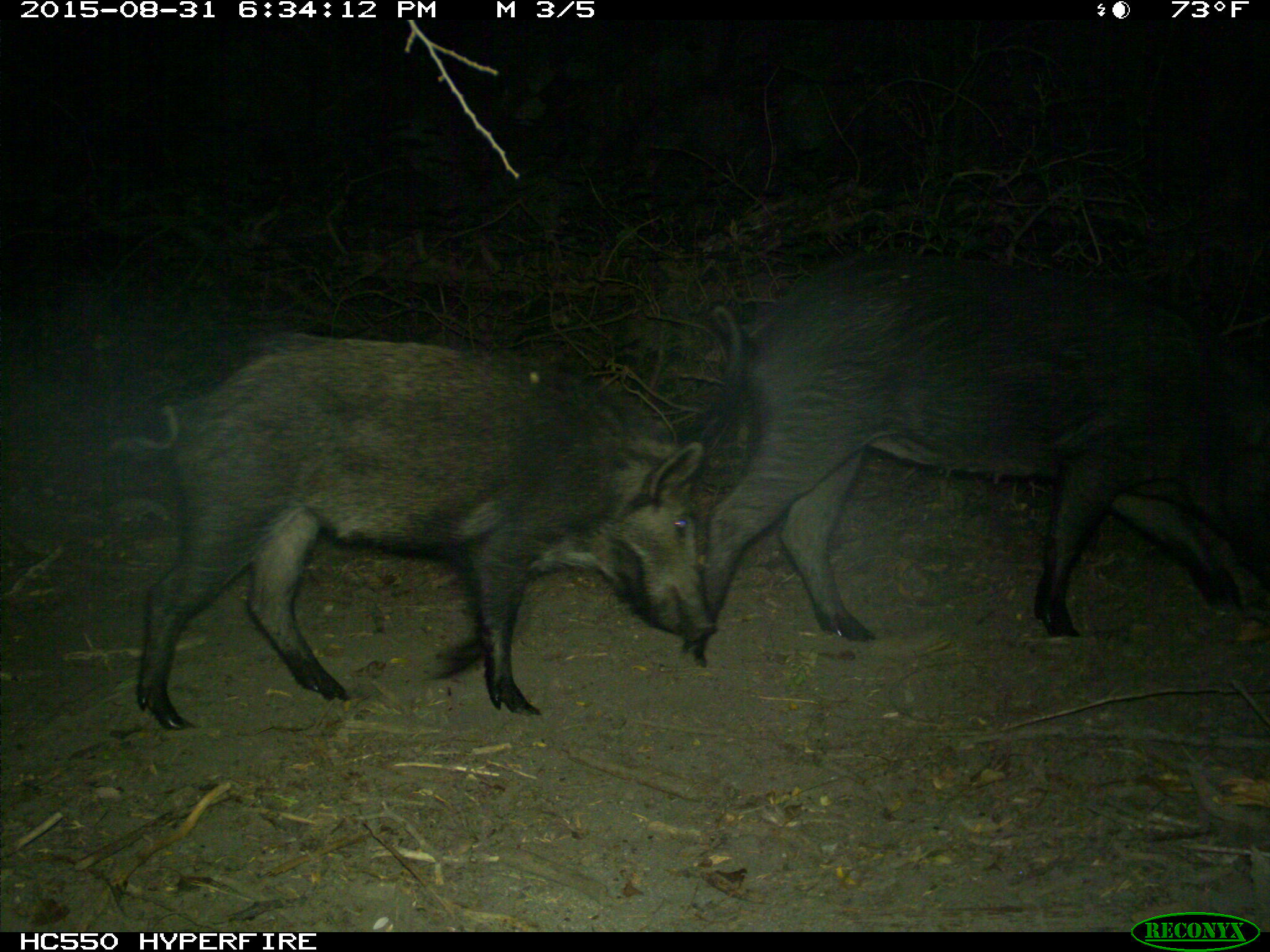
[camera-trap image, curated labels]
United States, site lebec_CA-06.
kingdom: Animalia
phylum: Chordata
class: Mammalia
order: Artiodactyla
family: Suidae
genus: Sus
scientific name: Sus scrofa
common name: wild boar